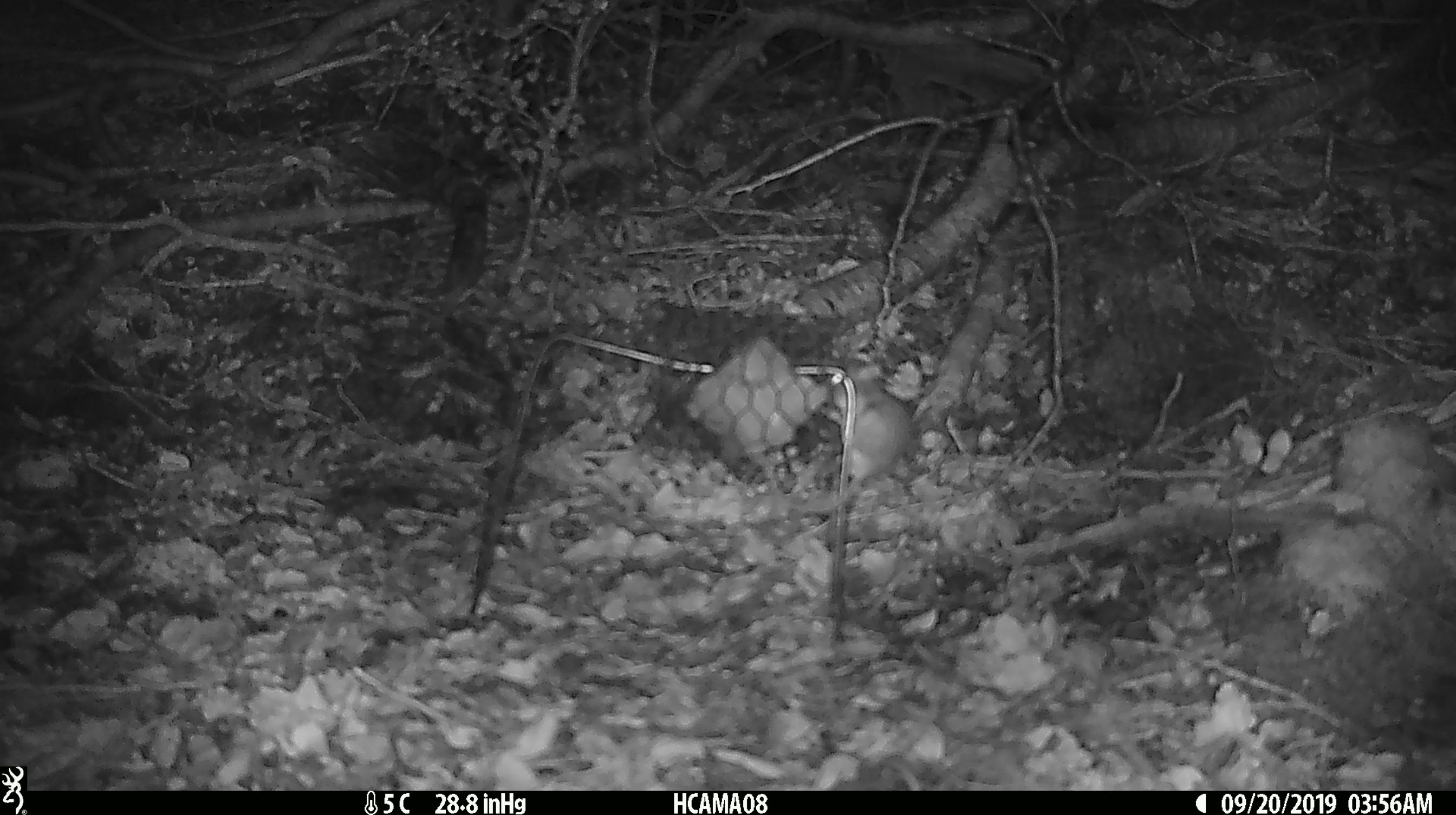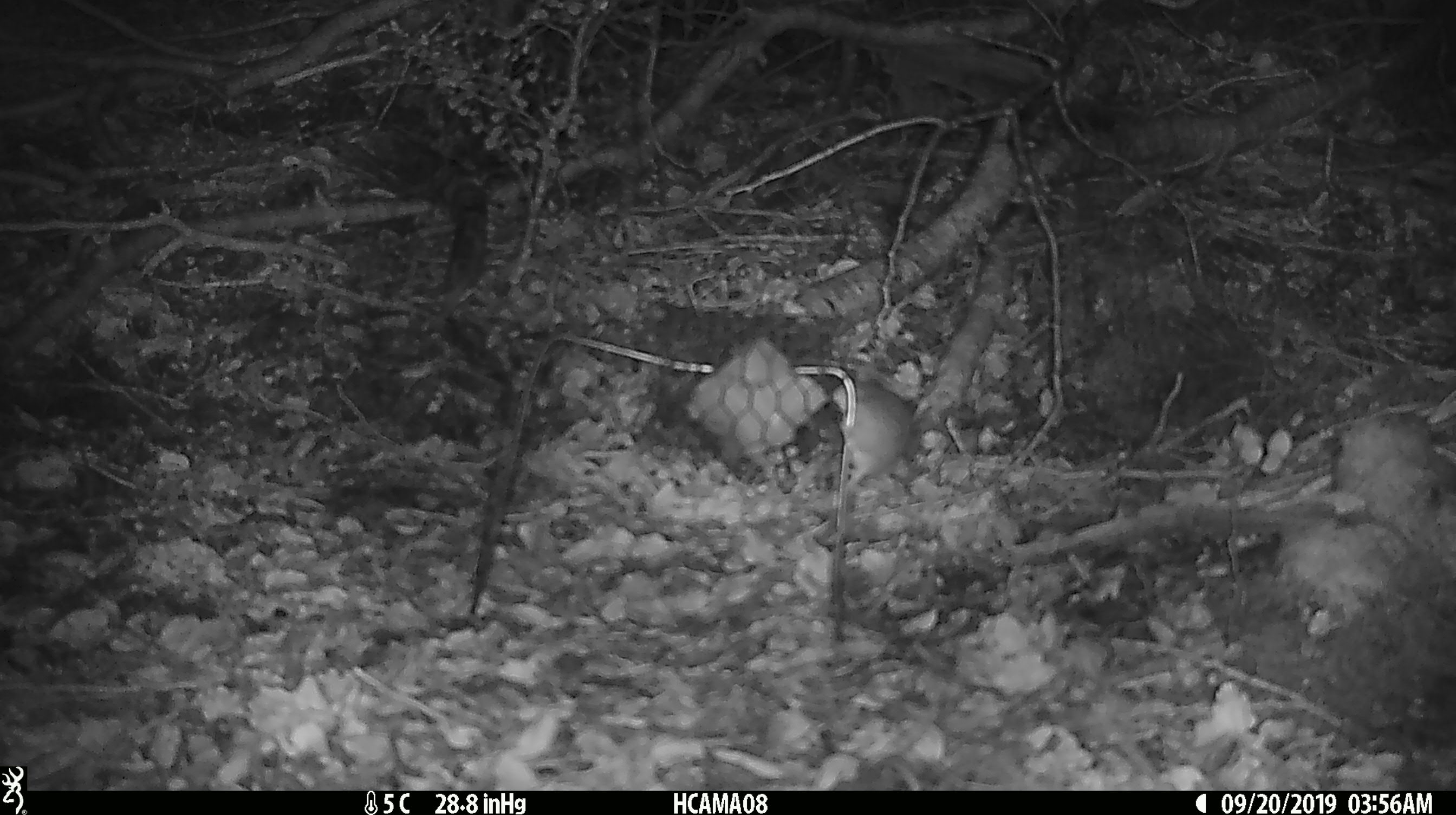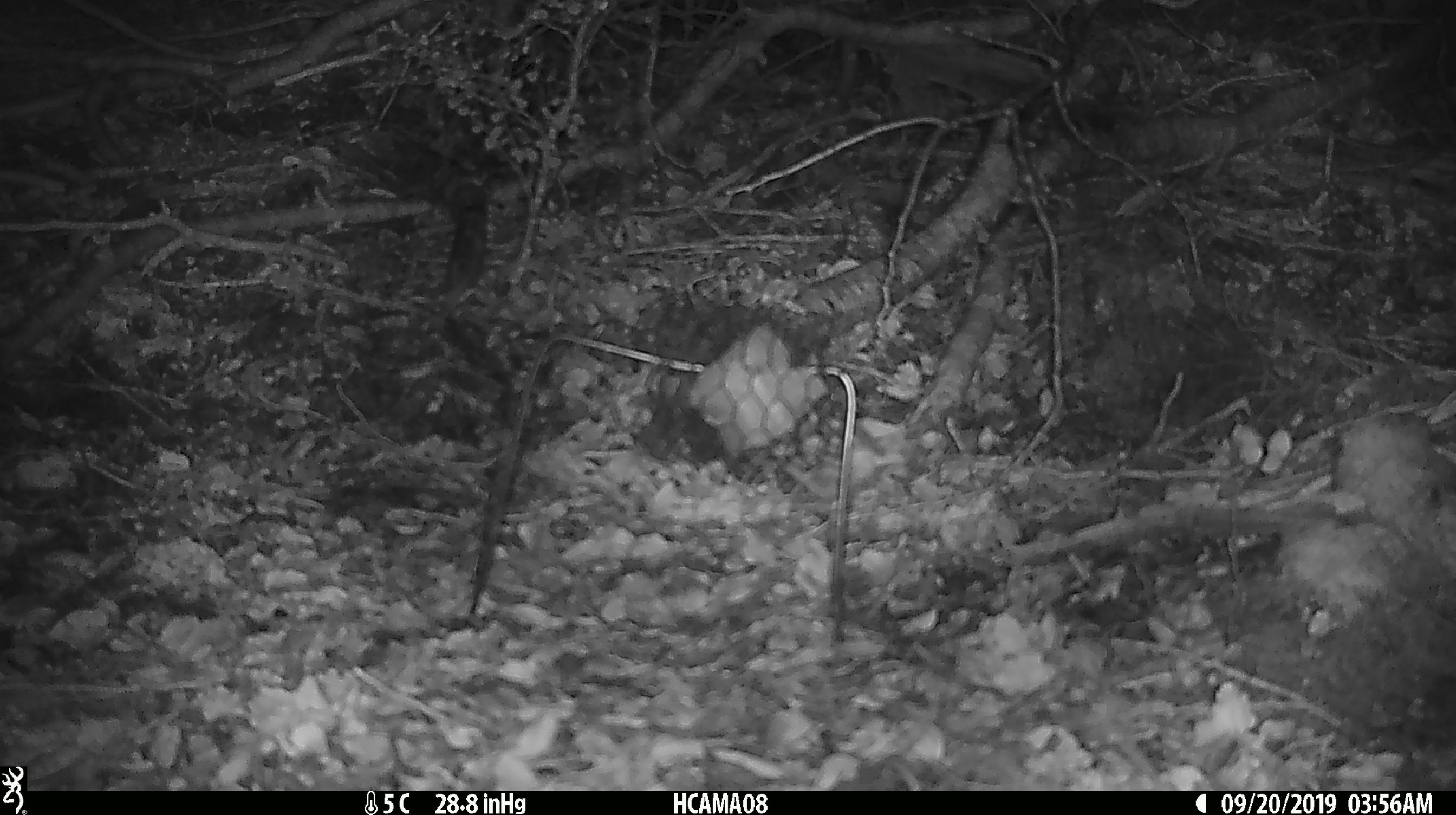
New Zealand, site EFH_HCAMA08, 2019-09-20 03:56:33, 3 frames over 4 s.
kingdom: Animalia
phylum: Chordata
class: Mammalia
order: Rodentia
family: Muridae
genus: Mus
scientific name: Mus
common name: mouse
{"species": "mouse (Mus)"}